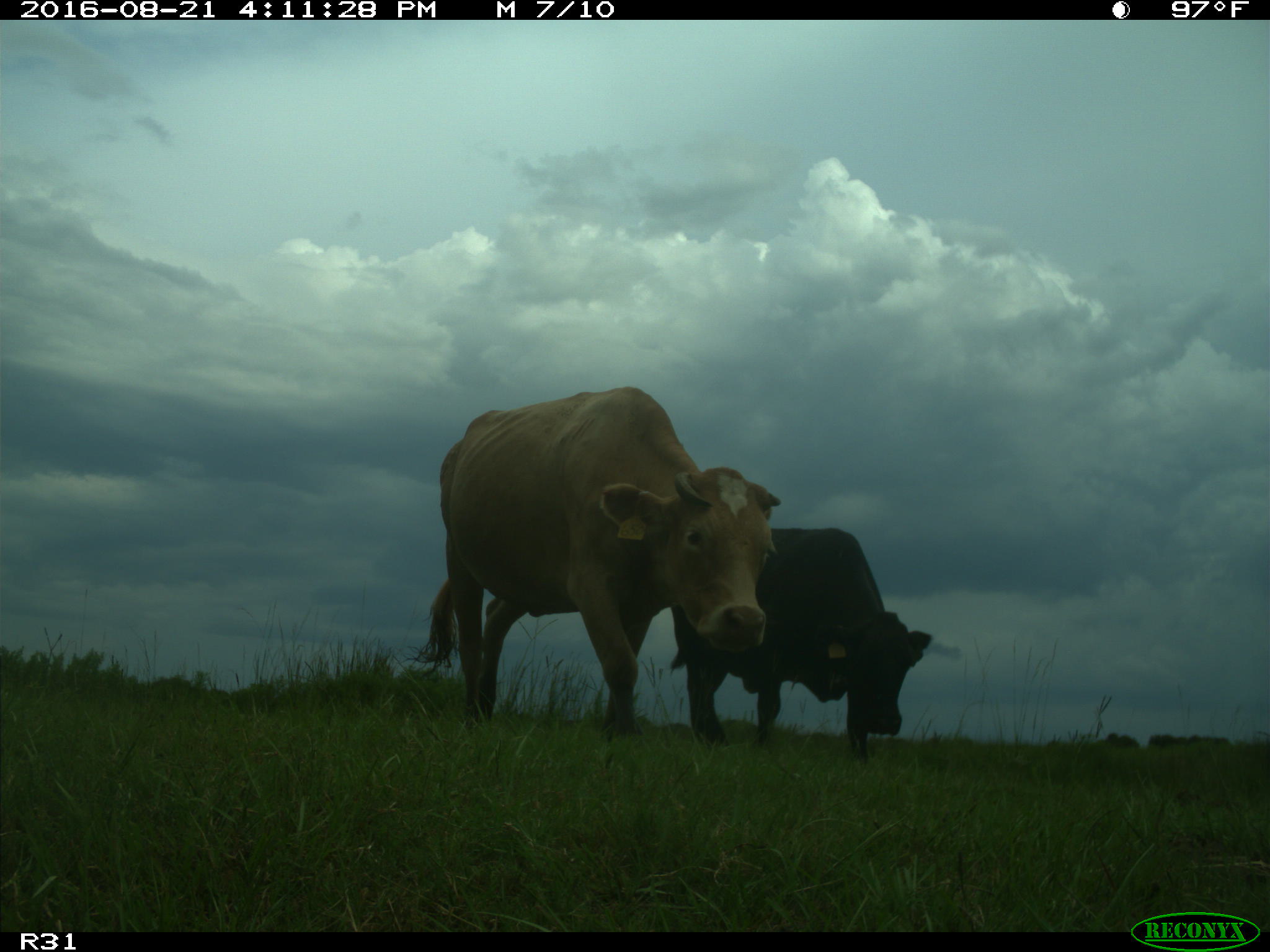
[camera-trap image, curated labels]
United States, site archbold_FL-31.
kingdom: Animalia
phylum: Chordata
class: Mammalia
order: Artiodactyla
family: Bovidae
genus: Bos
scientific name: Bos taurus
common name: domestic cow